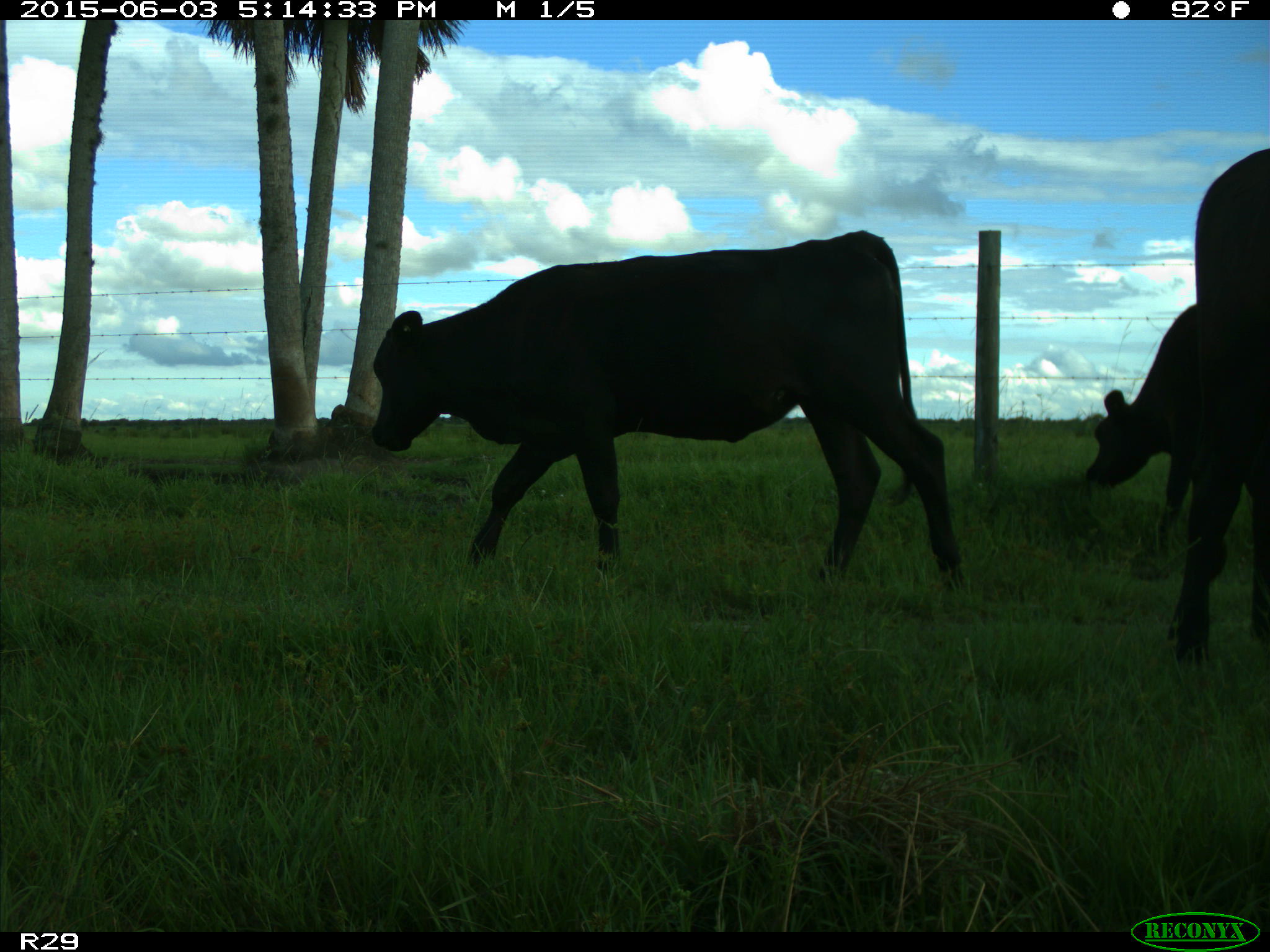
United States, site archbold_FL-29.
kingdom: Animalia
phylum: Chordata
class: Mammalia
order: Artiodactyla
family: Bovidae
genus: Bos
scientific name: Bos taurus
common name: domestic cow